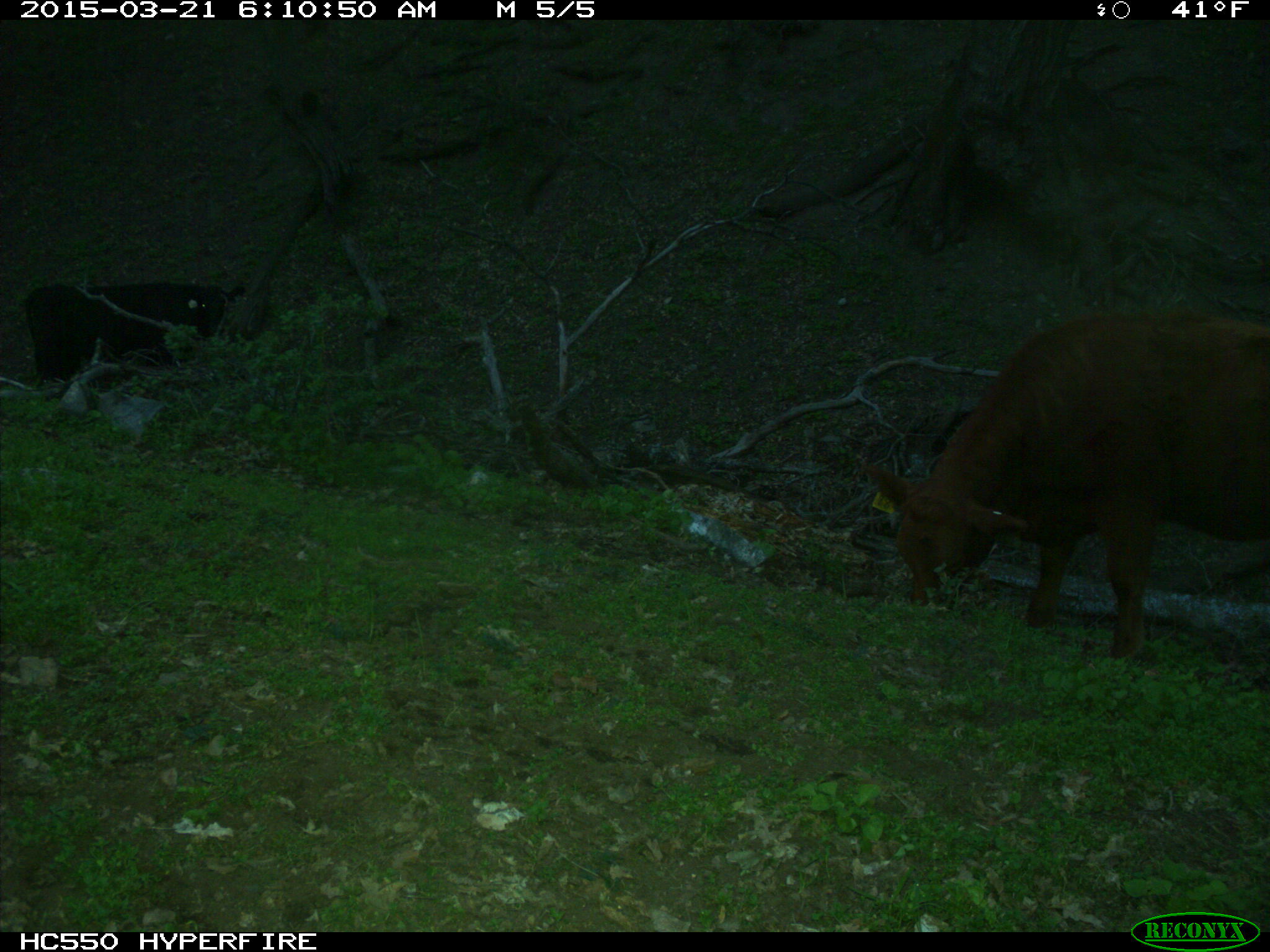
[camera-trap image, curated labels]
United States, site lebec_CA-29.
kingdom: Animalia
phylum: Chordata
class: Mammalia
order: Artiodactyla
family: Bovidae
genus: Bos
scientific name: Bos taurus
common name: domestic cow